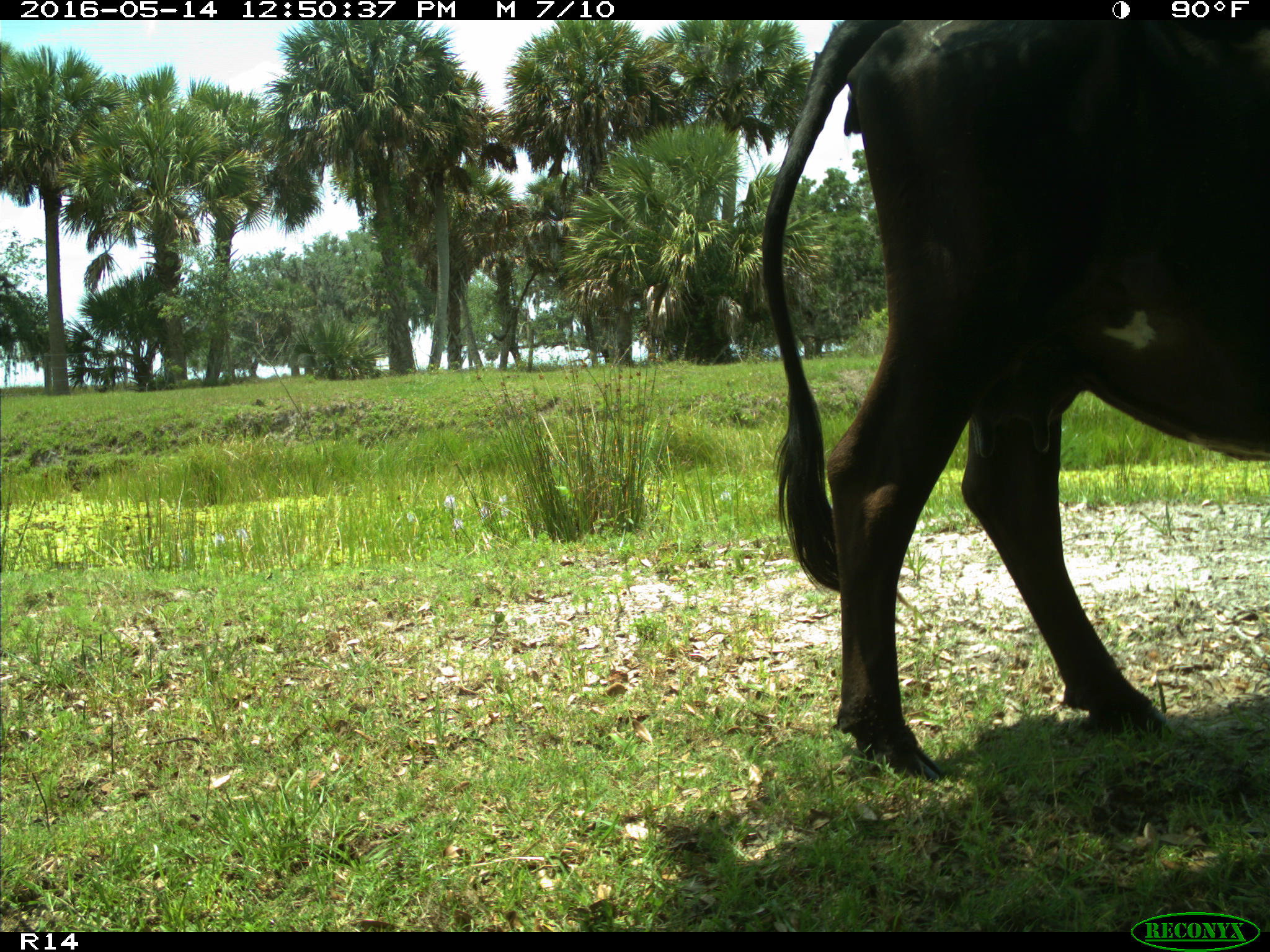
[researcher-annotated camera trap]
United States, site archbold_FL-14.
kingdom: Animalia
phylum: Chordata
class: Mammalia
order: Artiodactyla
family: Bovidae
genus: Bos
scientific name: Bos taurus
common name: domestic cow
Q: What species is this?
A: Bos taurus (domestic cow).